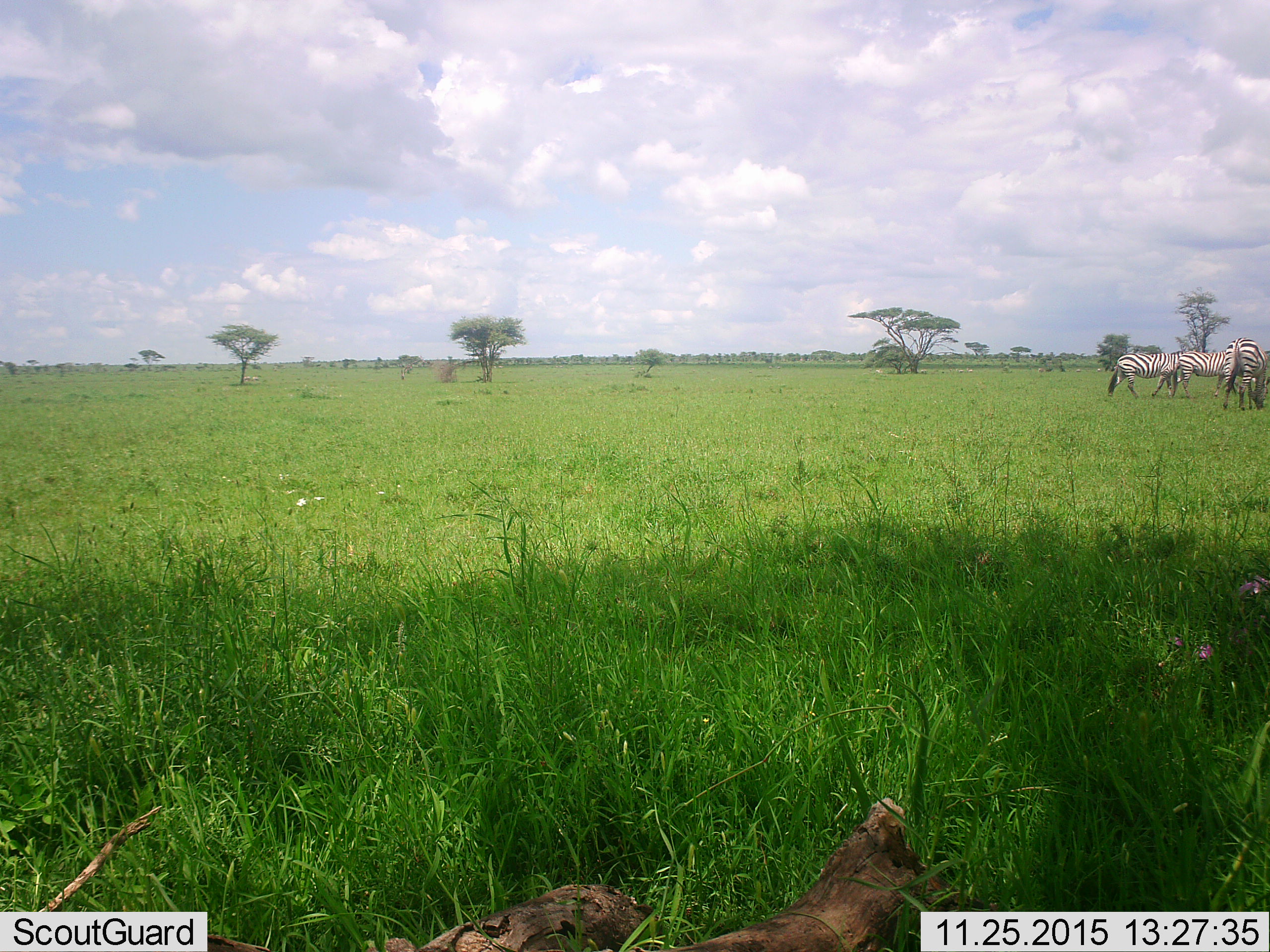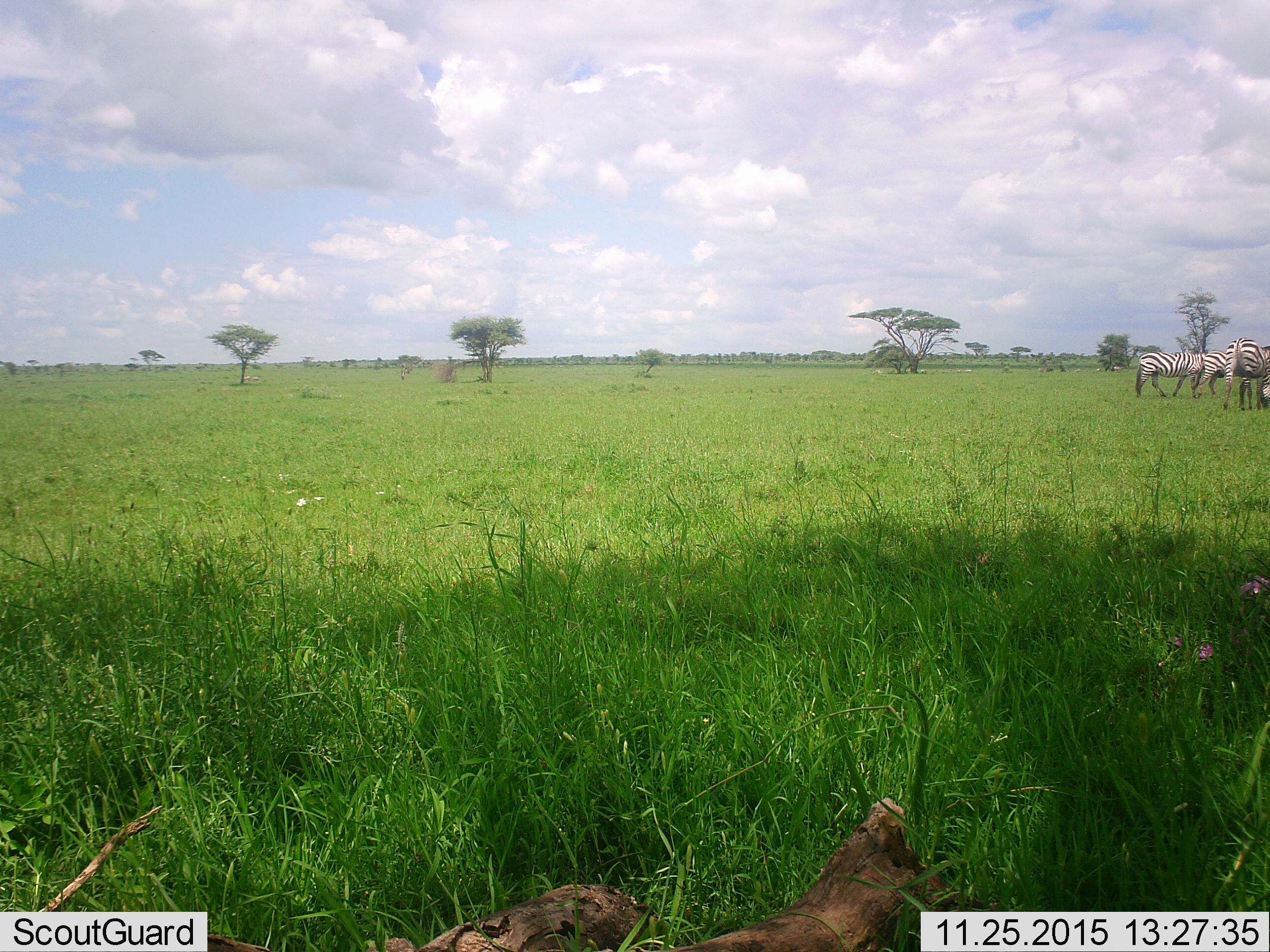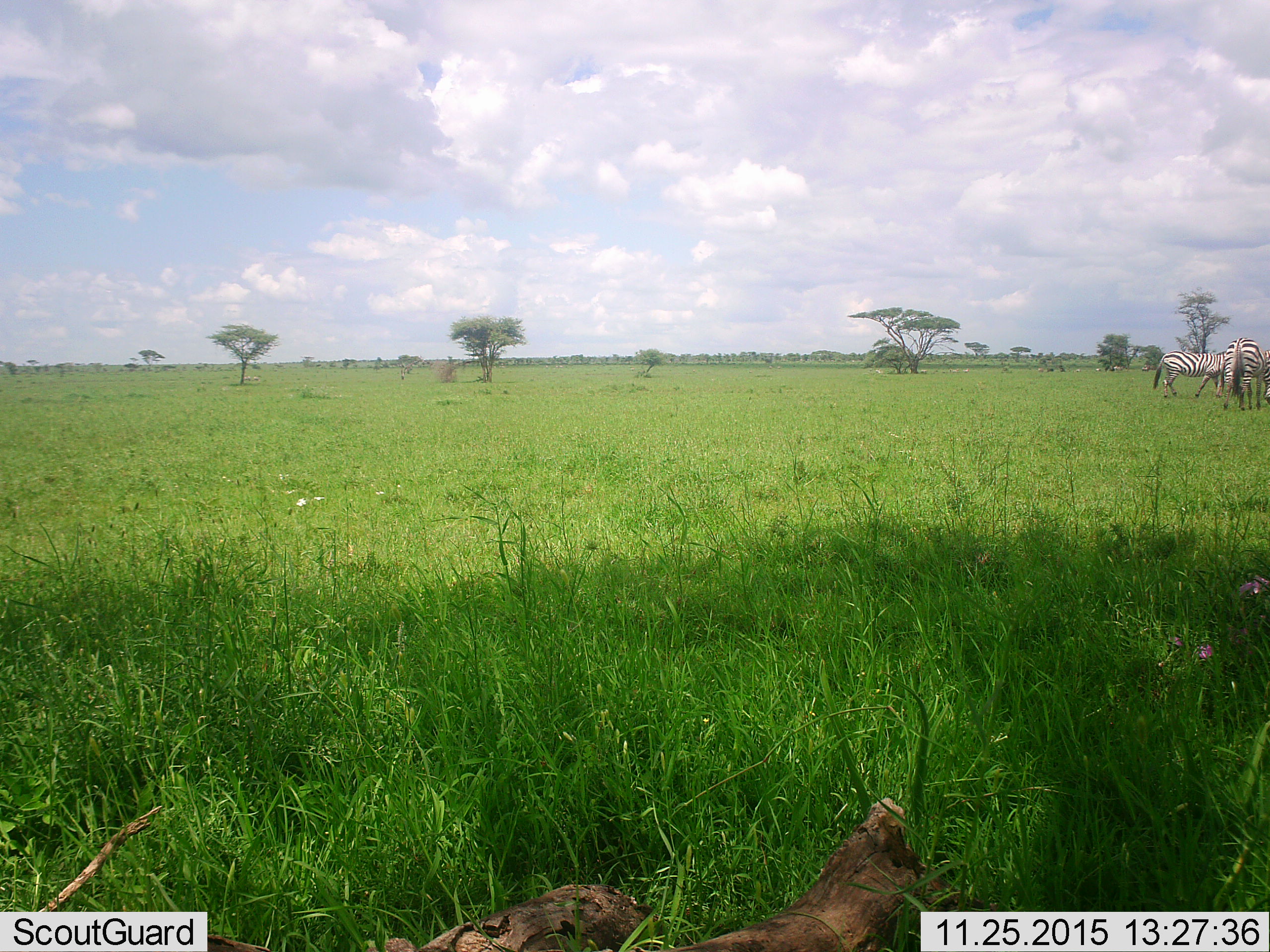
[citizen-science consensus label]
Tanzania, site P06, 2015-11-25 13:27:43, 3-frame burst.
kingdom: Animalia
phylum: Chordata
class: Mammalia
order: Perissodactyla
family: Equidae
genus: Equus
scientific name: Equus quagga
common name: plains zebra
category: zebra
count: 3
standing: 38%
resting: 0%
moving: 62%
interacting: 12%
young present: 0%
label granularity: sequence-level